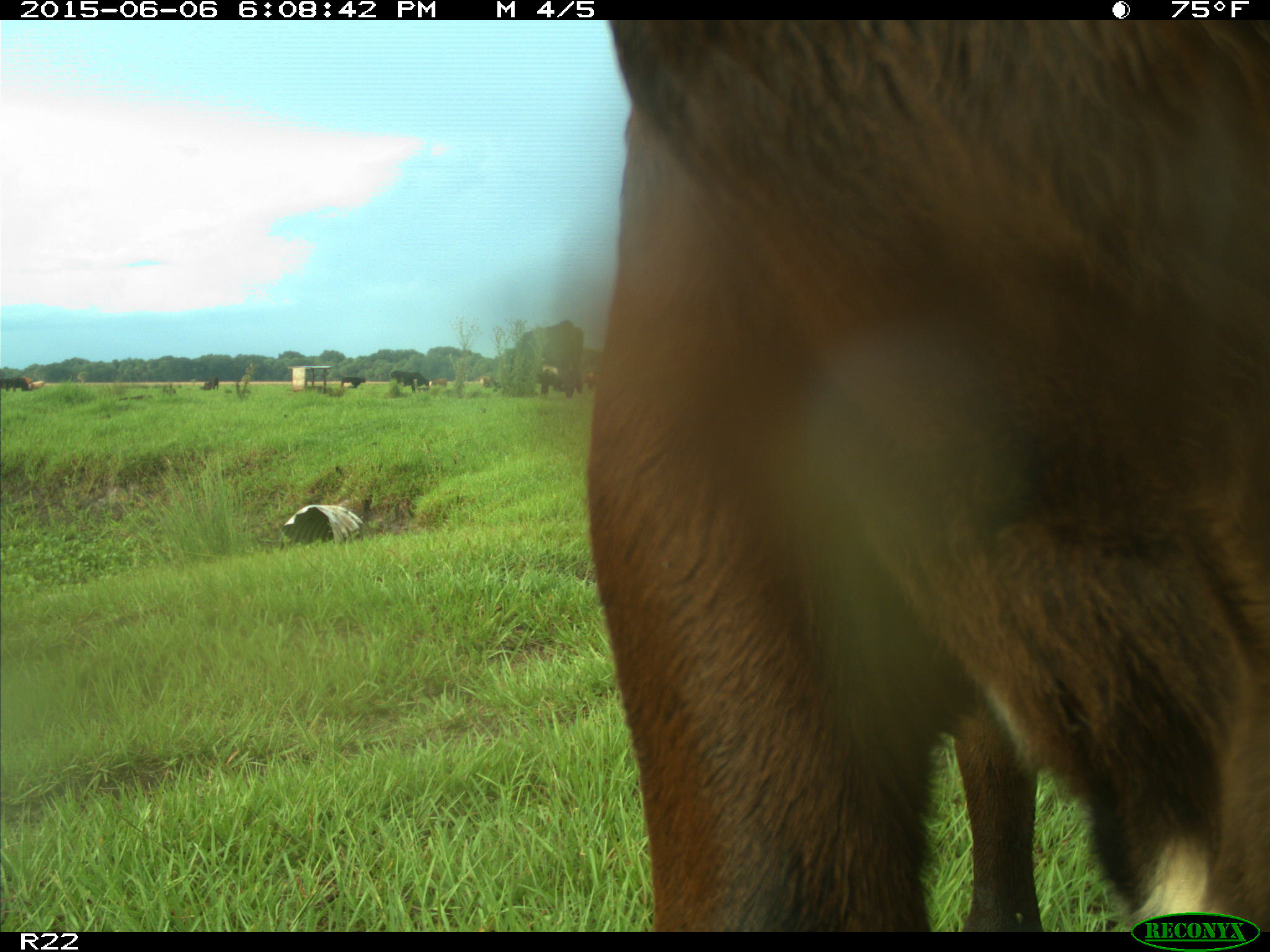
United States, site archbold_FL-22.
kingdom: Animalia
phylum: Chordata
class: Mammalia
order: Artiodactyla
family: Bovidae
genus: Bos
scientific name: Bos taurus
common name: domestic cow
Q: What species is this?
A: Bos taurus (domestic cow).